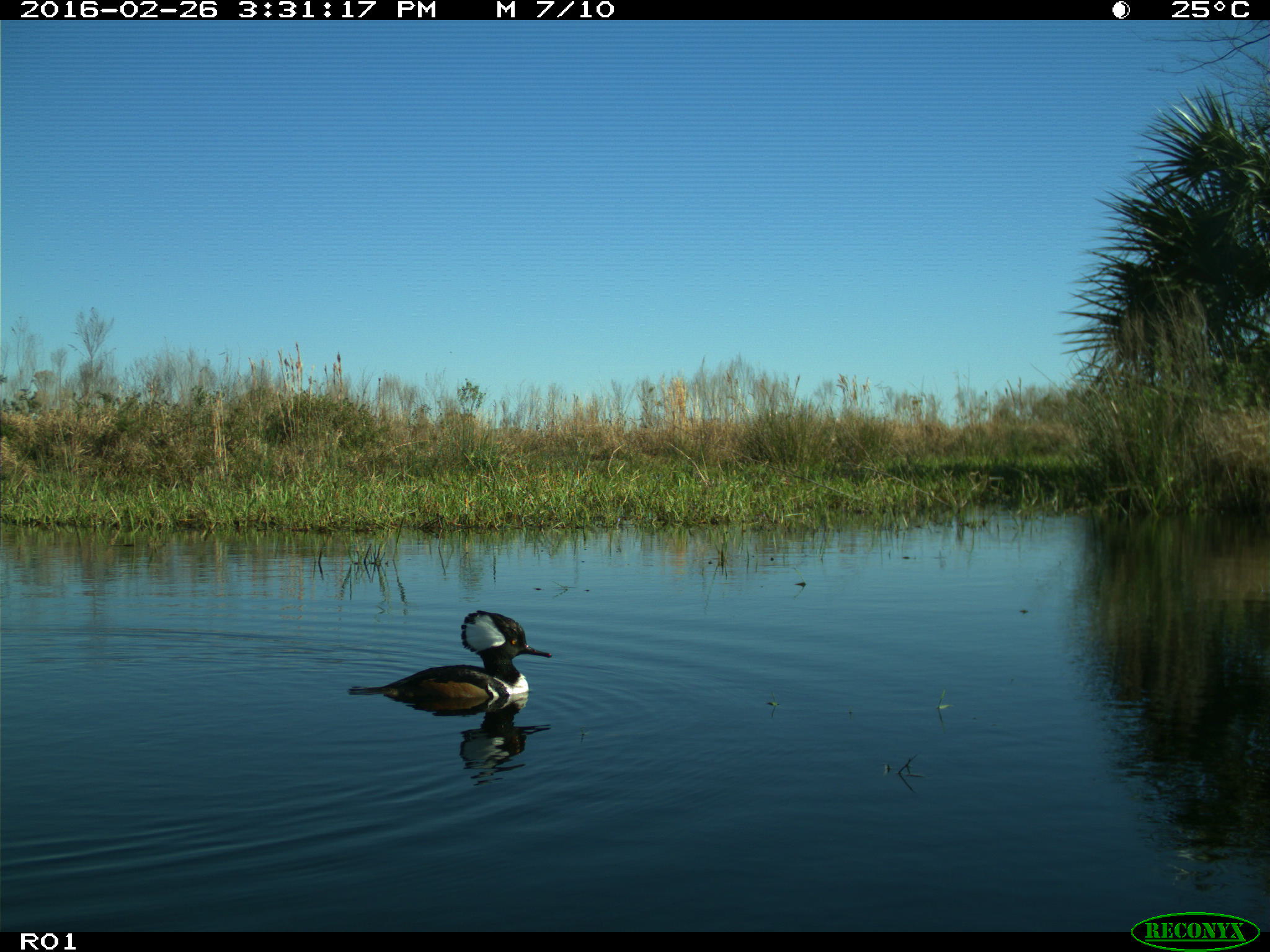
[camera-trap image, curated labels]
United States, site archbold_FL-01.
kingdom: Animalia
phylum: Chordata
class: Aves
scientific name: Aves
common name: birds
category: unidentified bird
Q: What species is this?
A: Unidentified bird (birds) (Aves).